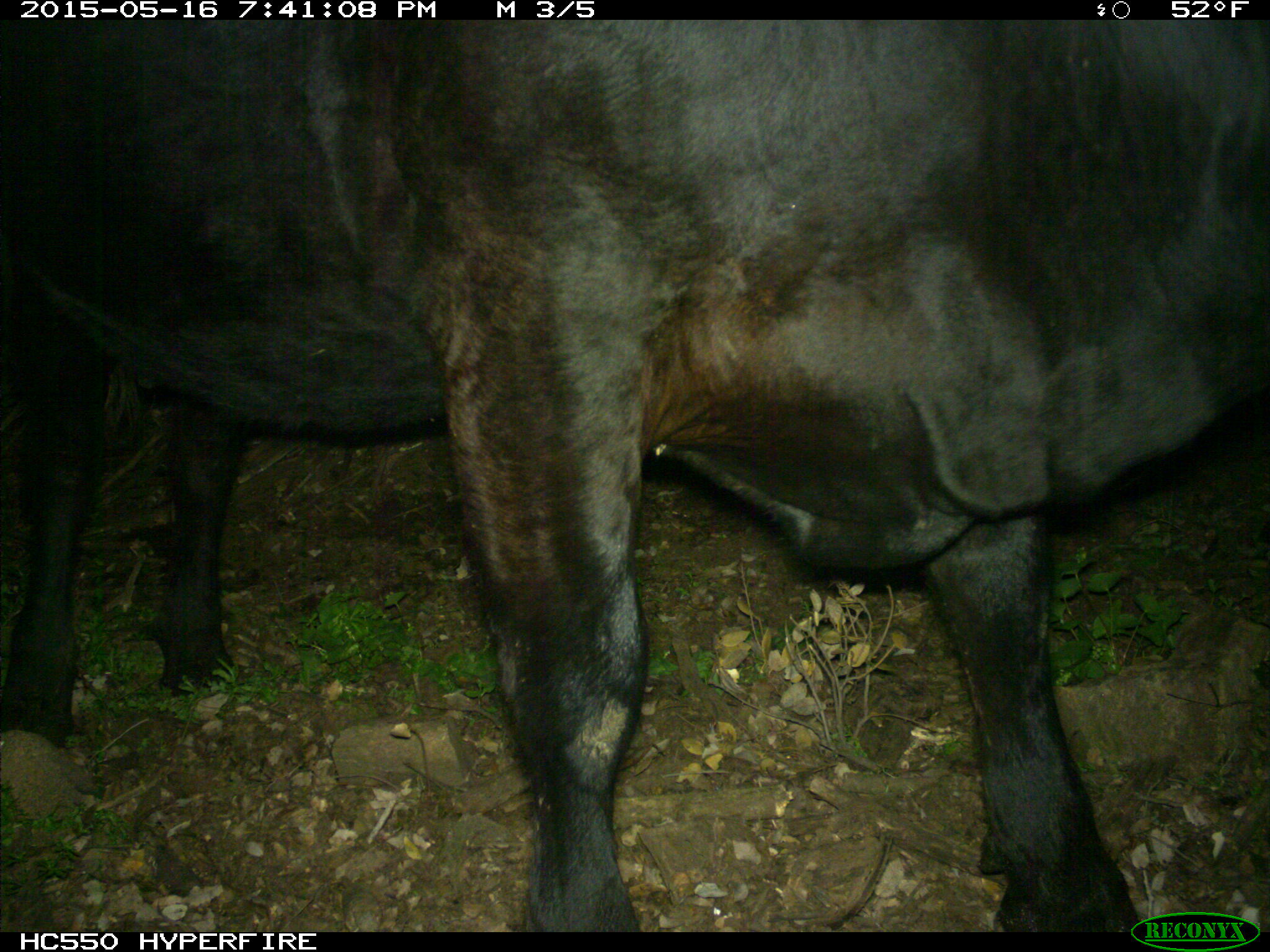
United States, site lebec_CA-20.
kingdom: Animalia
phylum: Chordata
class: Mammalia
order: Artiodactyla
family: Bovidae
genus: Bos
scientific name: Bos taurus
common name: domestic cow